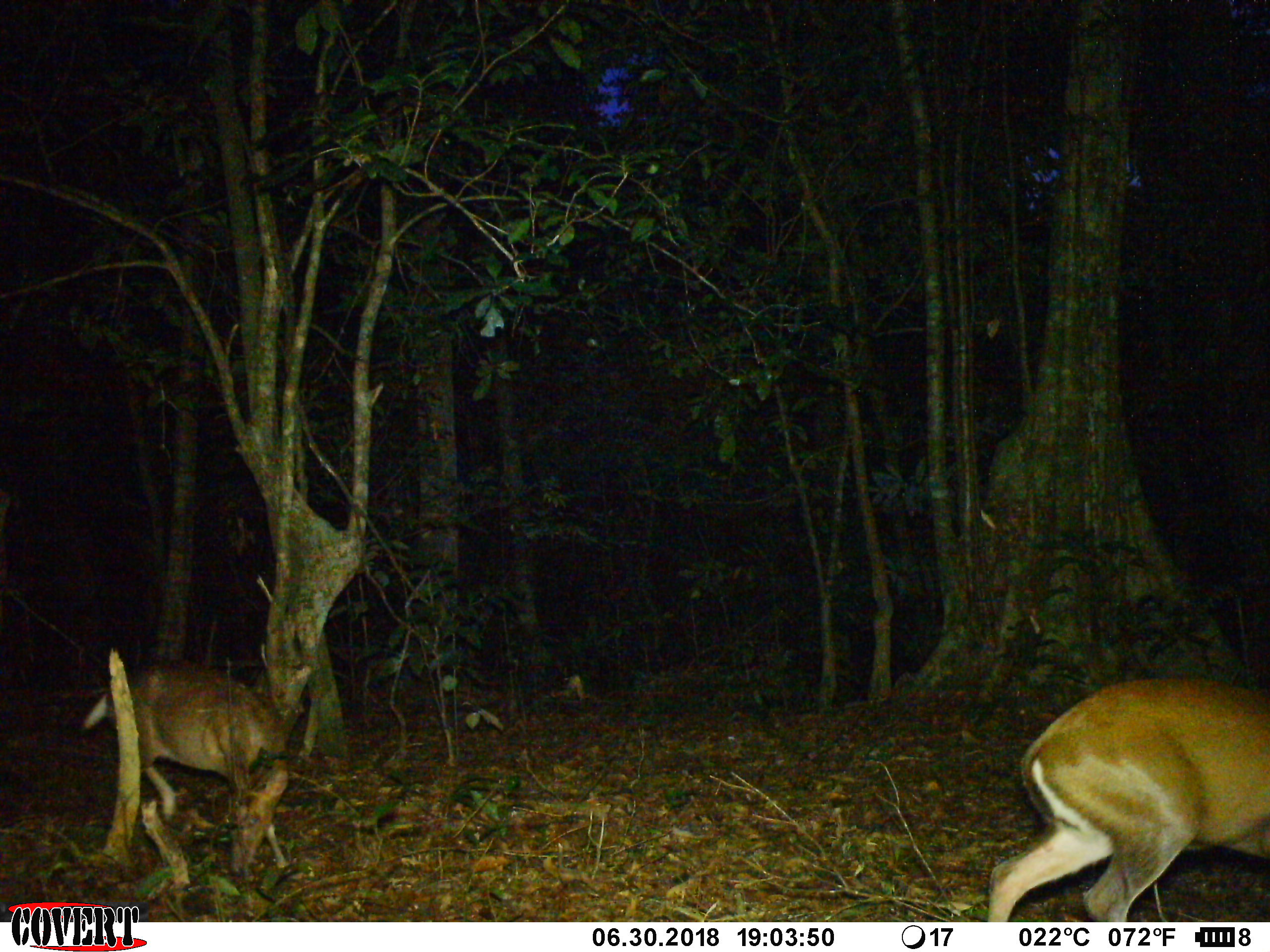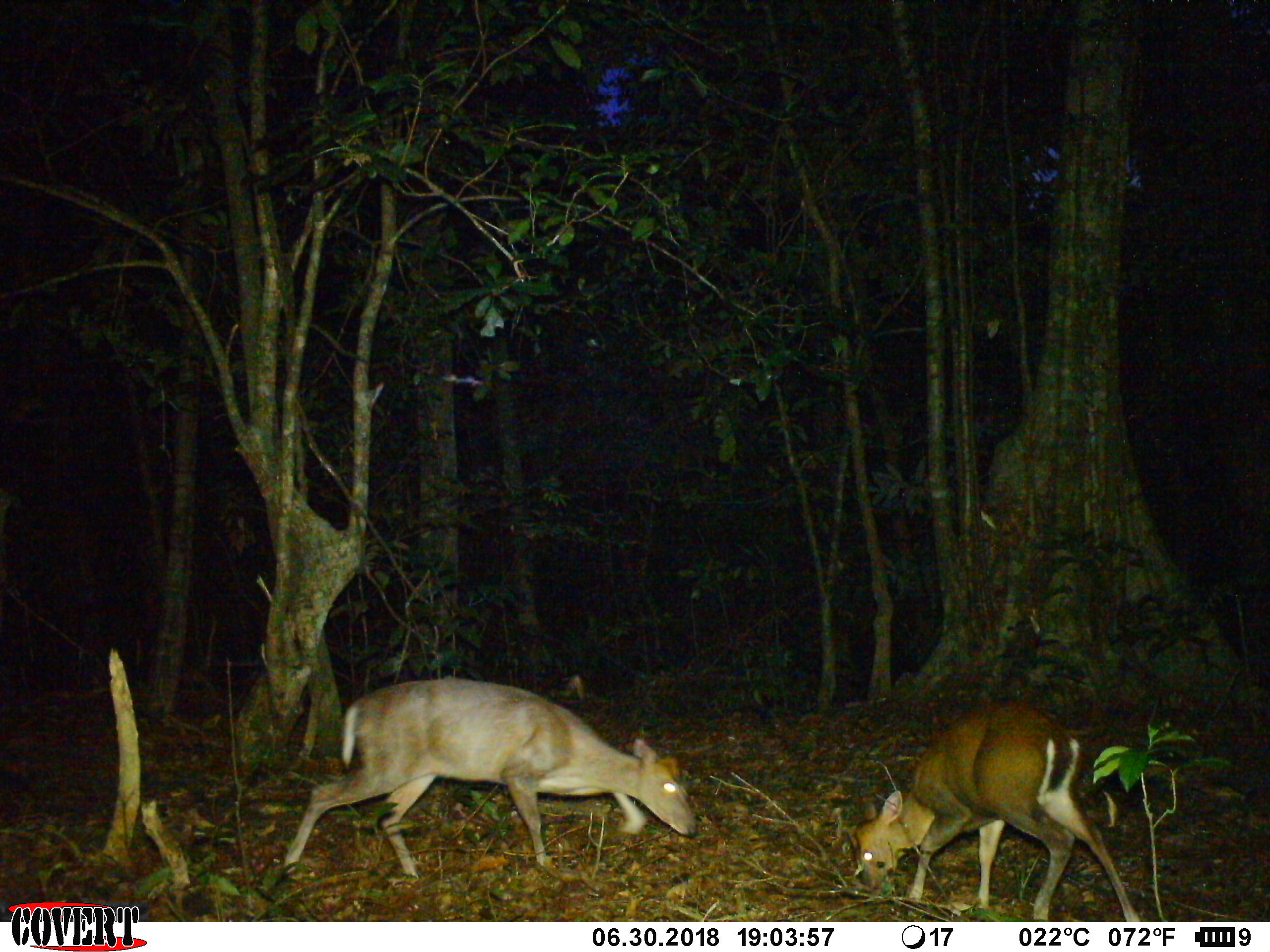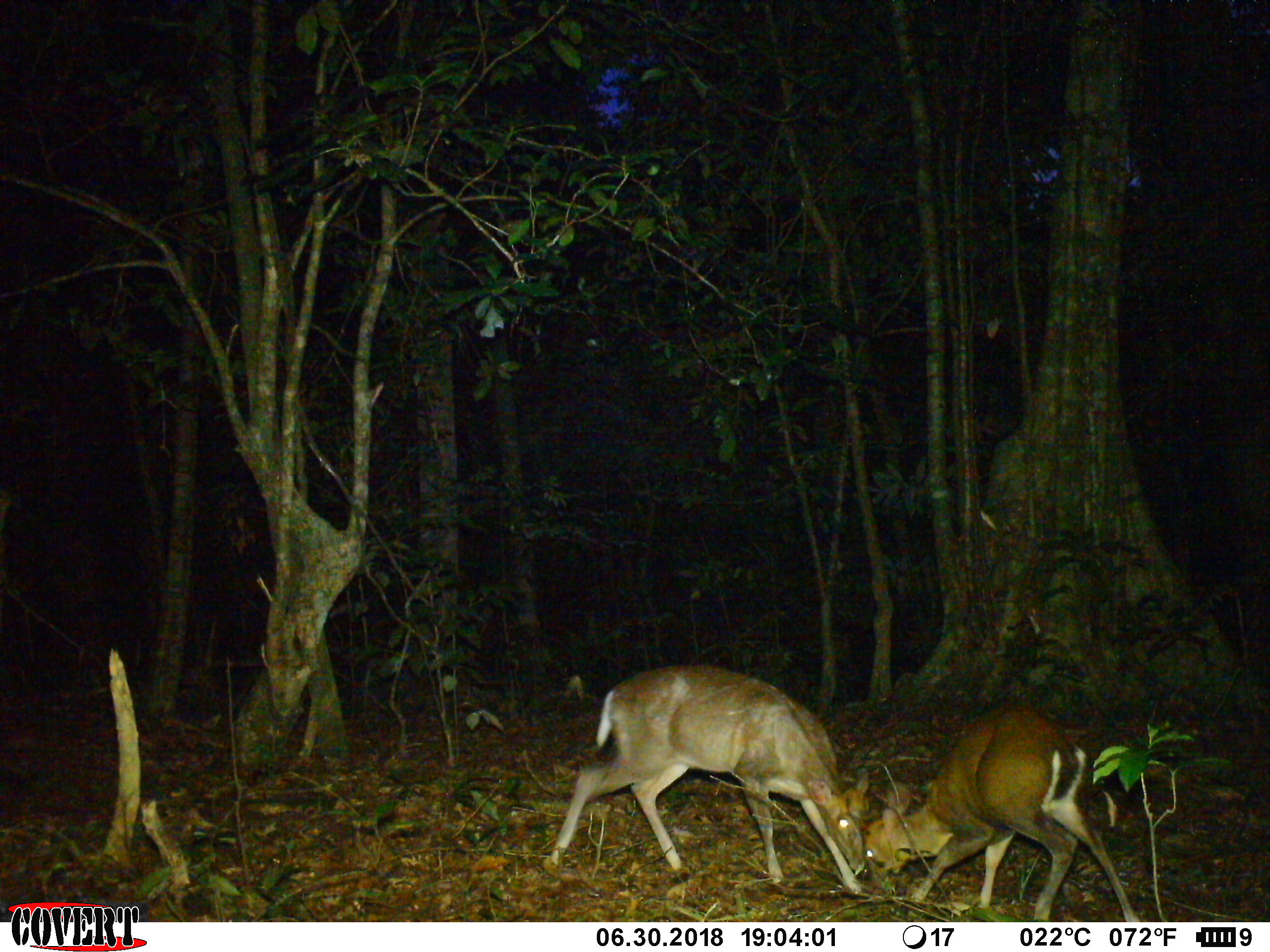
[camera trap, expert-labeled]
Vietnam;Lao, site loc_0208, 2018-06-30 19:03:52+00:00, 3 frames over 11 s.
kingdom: Animalia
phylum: Chordata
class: Mammalia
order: Artiodactyla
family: Cervidae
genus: Muntiacus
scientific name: Muntiacus rooseveltorum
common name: roosevelt's muntjac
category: roosevelts muntjac group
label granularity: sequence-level